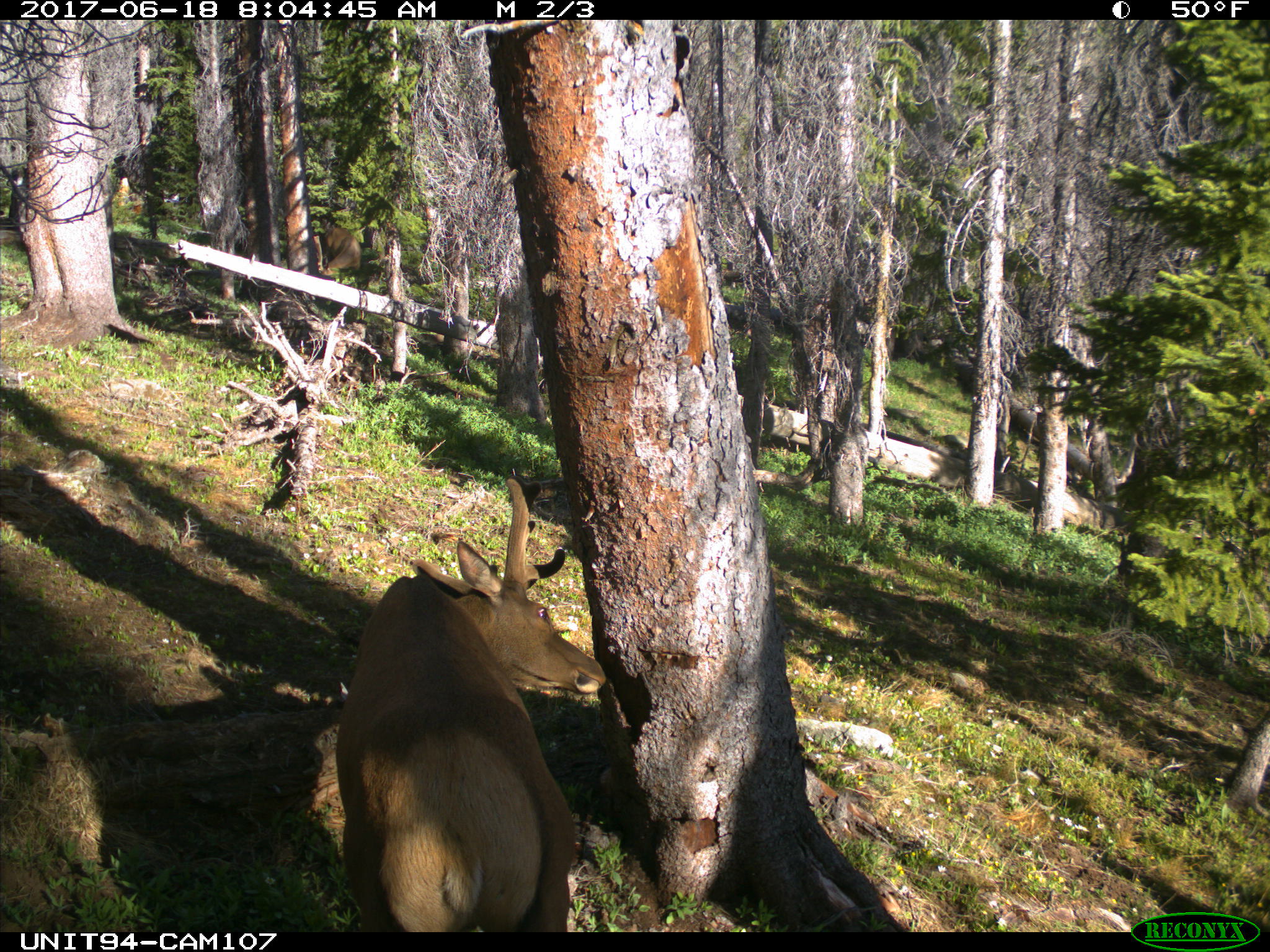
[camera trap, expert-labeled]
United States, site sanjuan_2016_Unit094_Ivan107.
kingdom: Animalia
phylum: Chordata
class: Mammalia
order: Artiodactyla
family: Cervidae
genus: Cervus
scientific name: Cervus elaphus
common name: red deer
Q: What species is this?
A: Cervus elaphus (red deer).